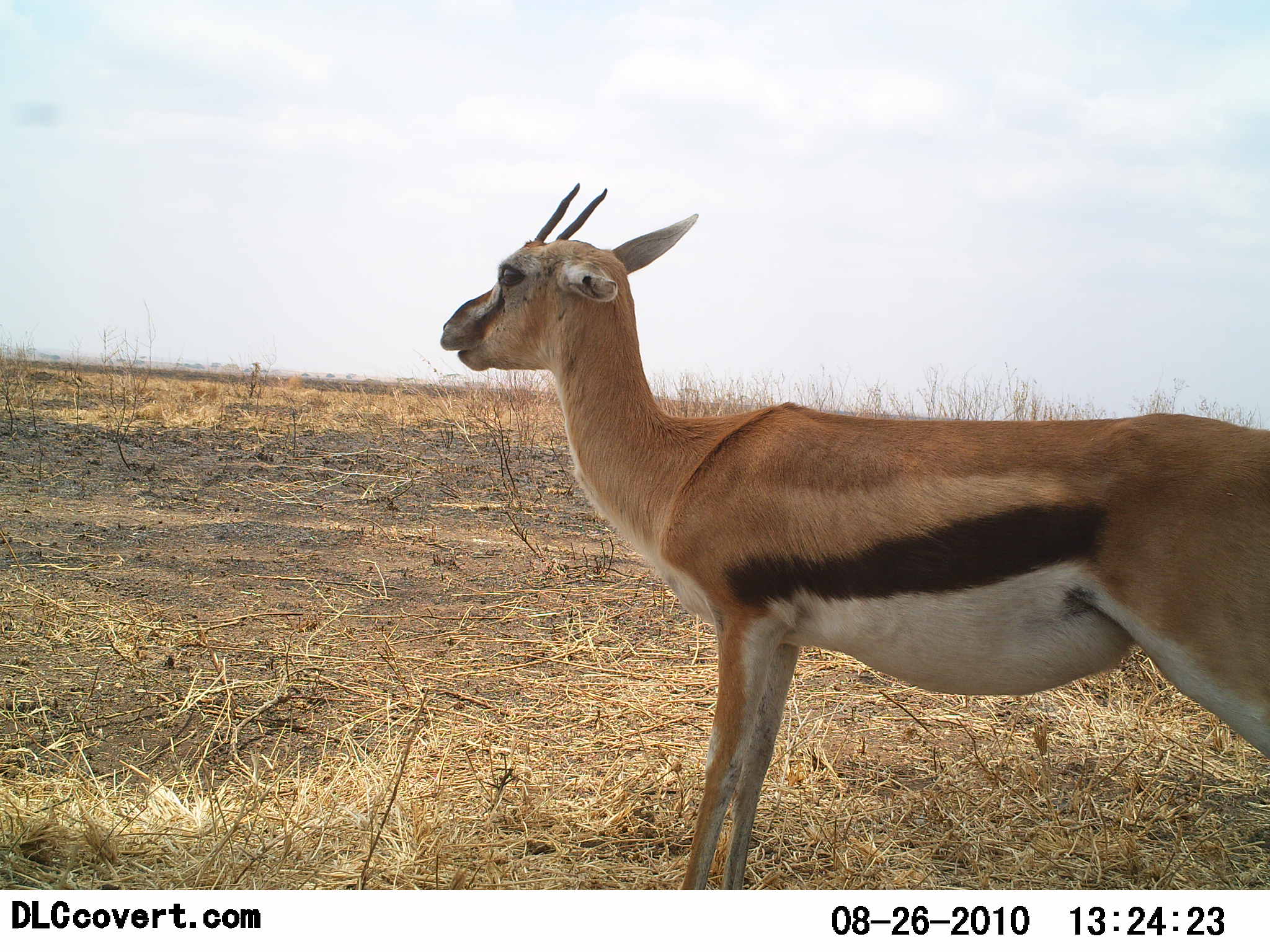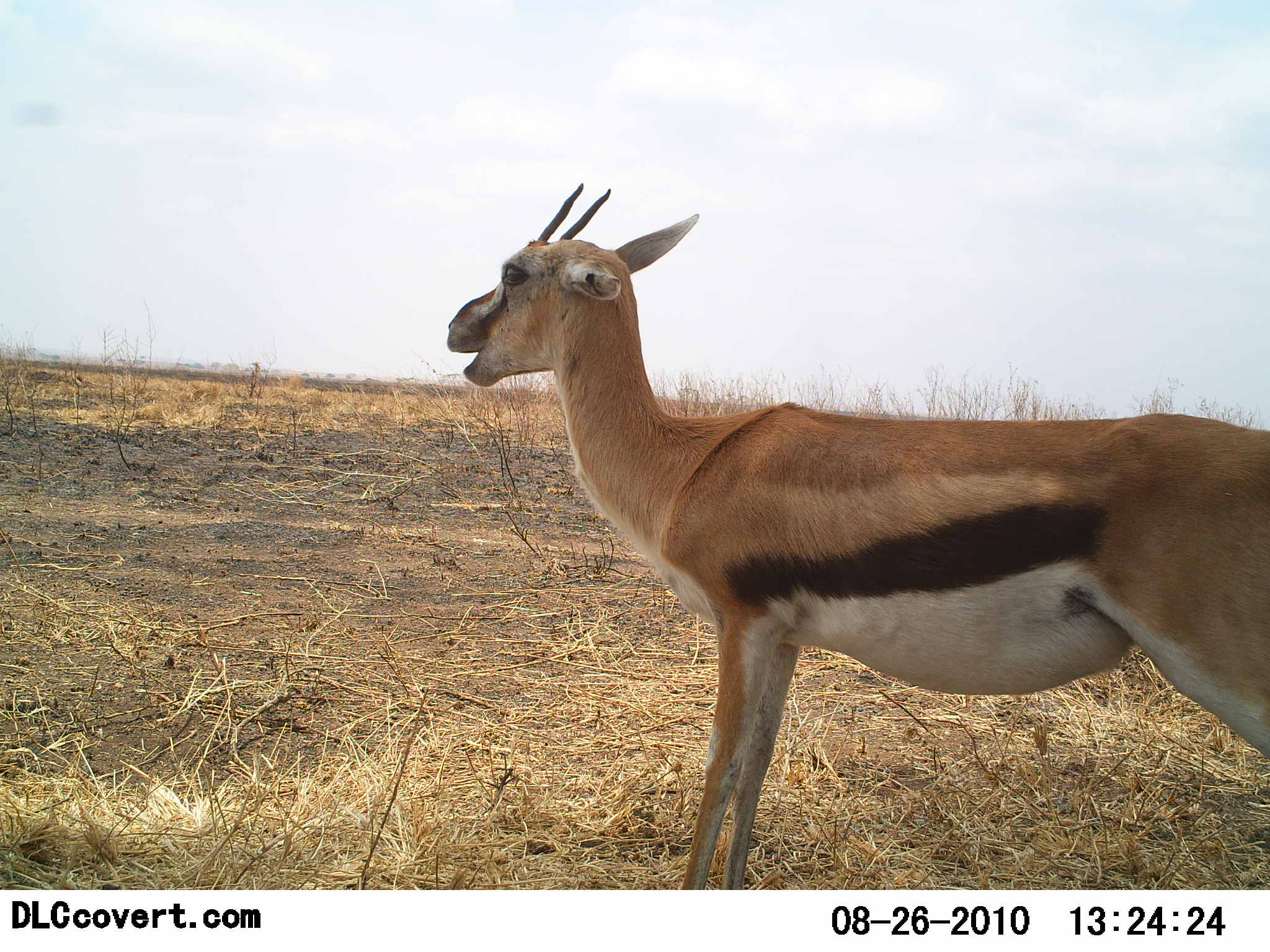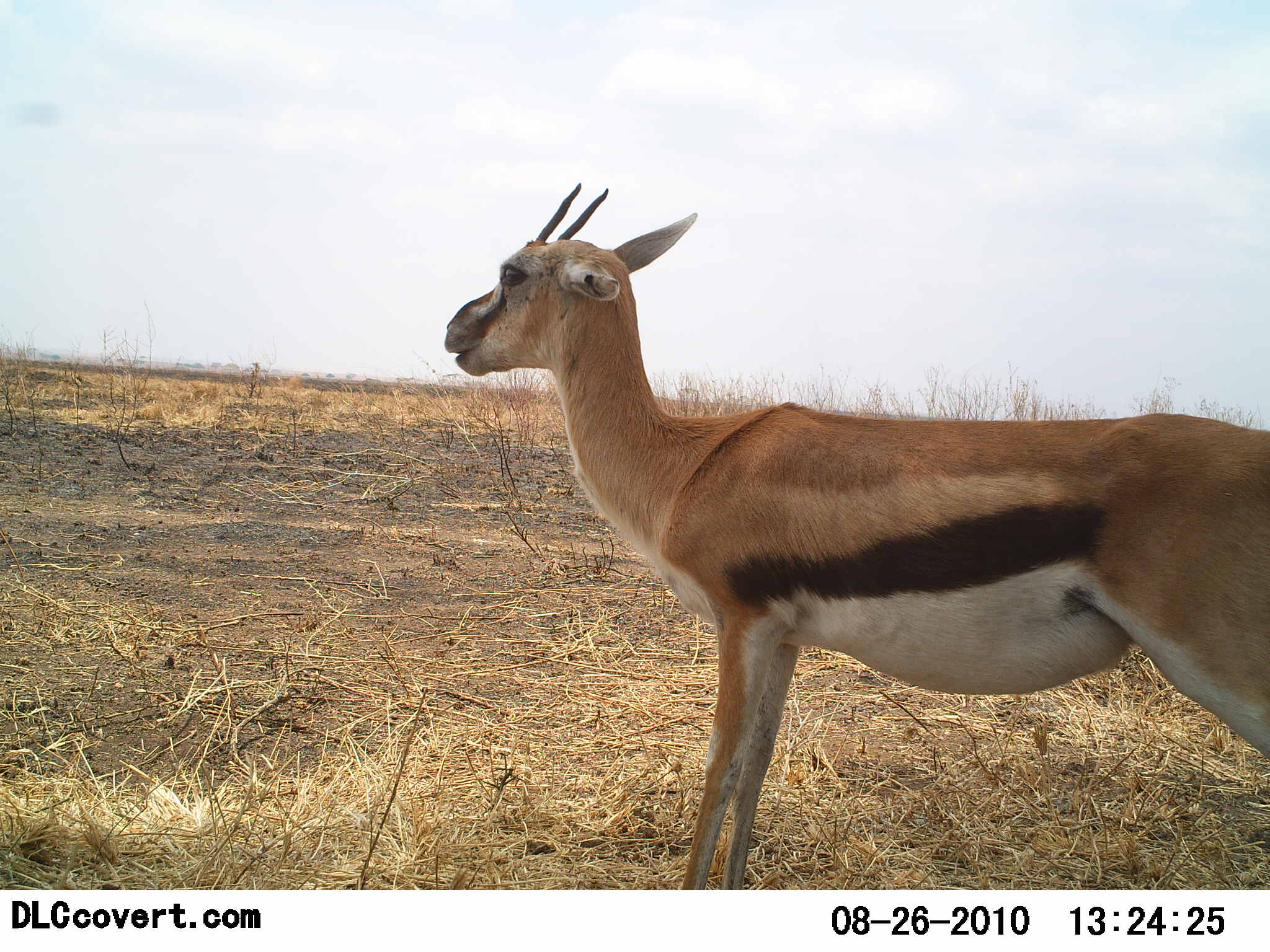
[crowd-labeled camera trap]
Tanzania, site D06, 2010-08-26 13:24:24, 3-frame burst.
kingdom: Animalia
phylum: Chordata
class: Mammalia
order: Artiodactyla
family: Bovidae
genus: Eudorcas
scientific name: Eudorcas thomsonii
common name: thomson's gazelle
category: gazellethomsons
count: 1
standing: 85%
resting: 0%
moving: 0%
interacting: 8%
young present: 0%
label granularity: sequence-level